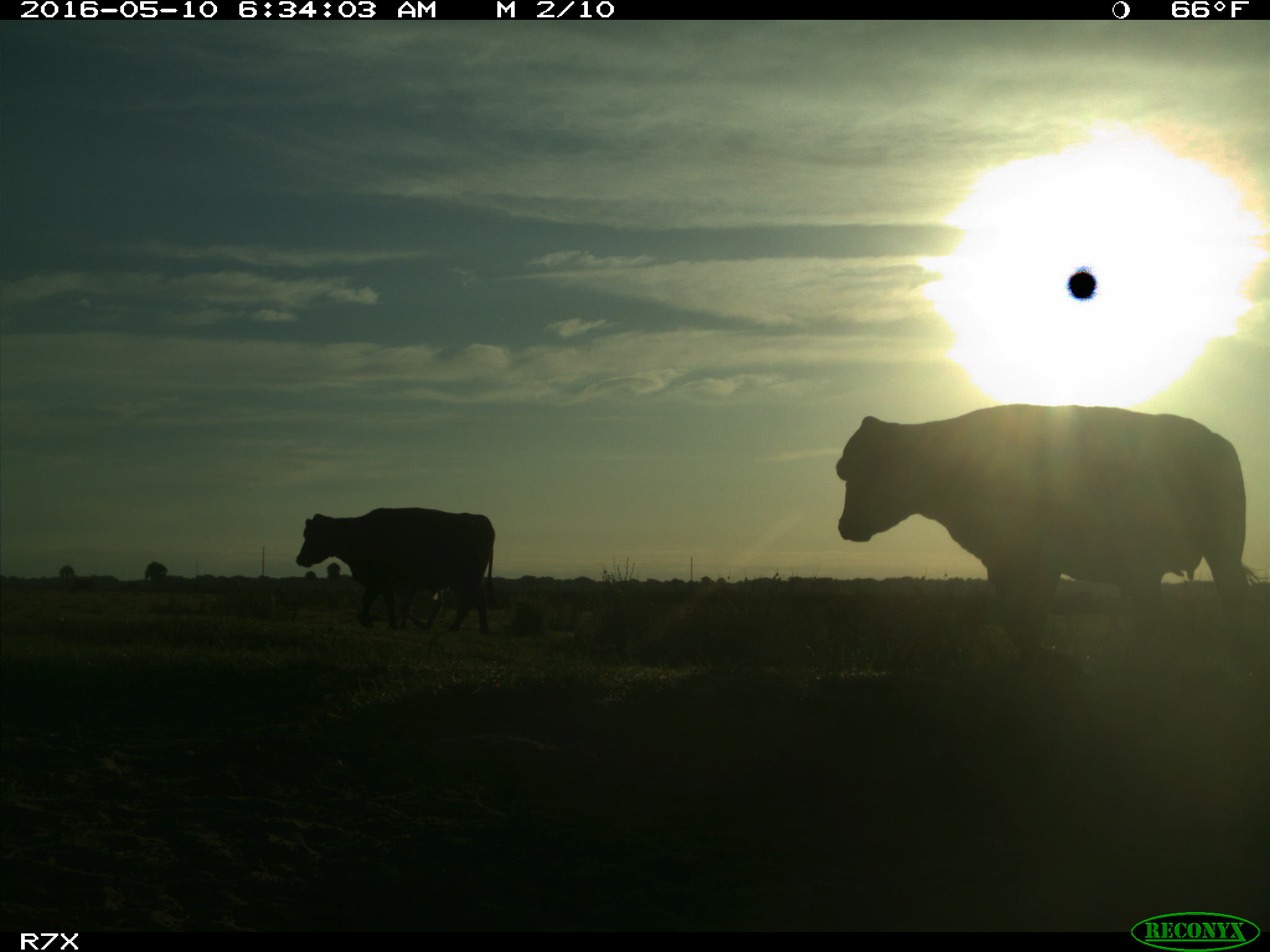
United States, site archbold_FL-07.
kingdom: Animalia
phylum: Chordata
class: Mammalia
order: Artiodactyla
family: Bovidae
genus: Bos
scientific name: Bos taurus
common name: domestic cow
Bos taurus (domestic cow).